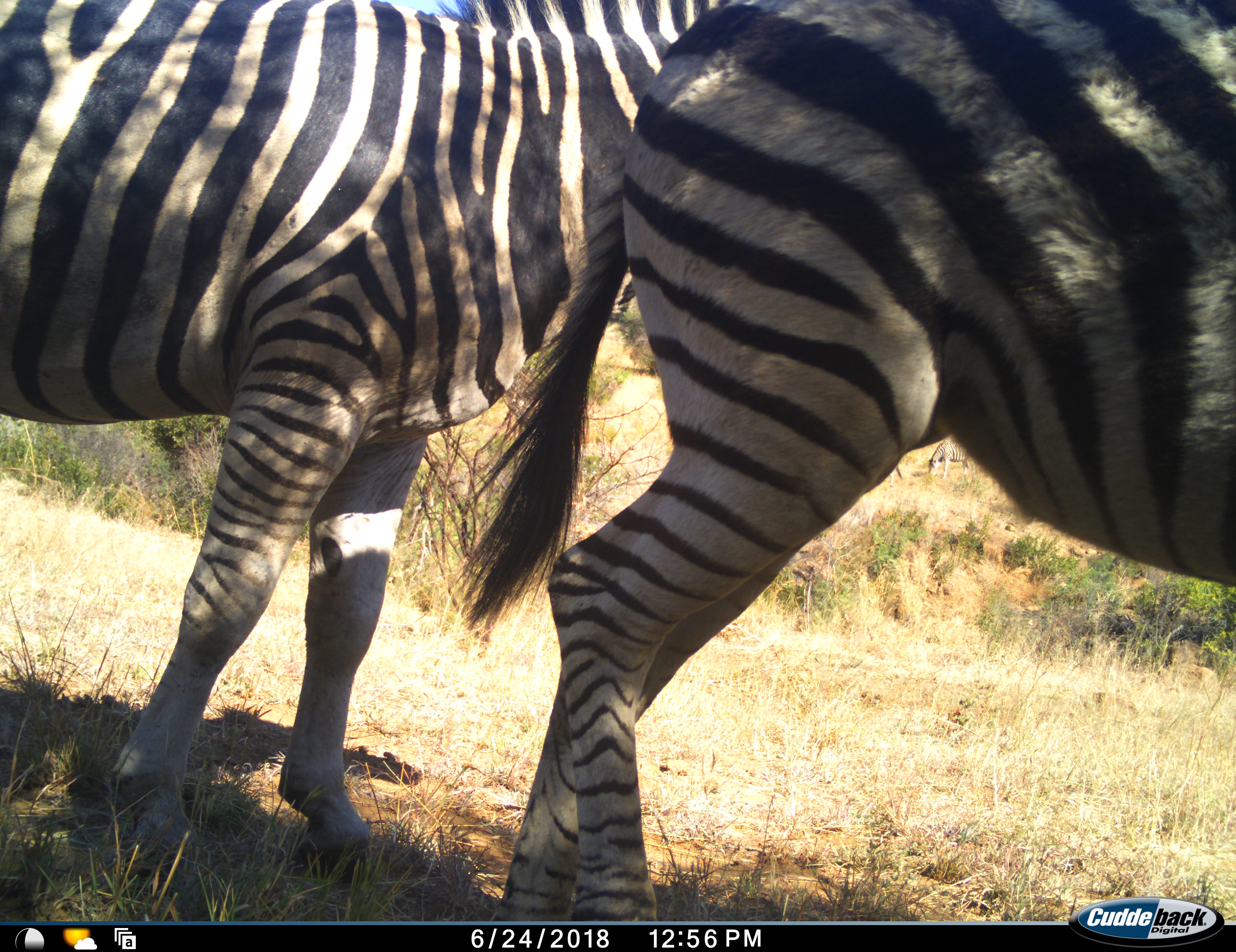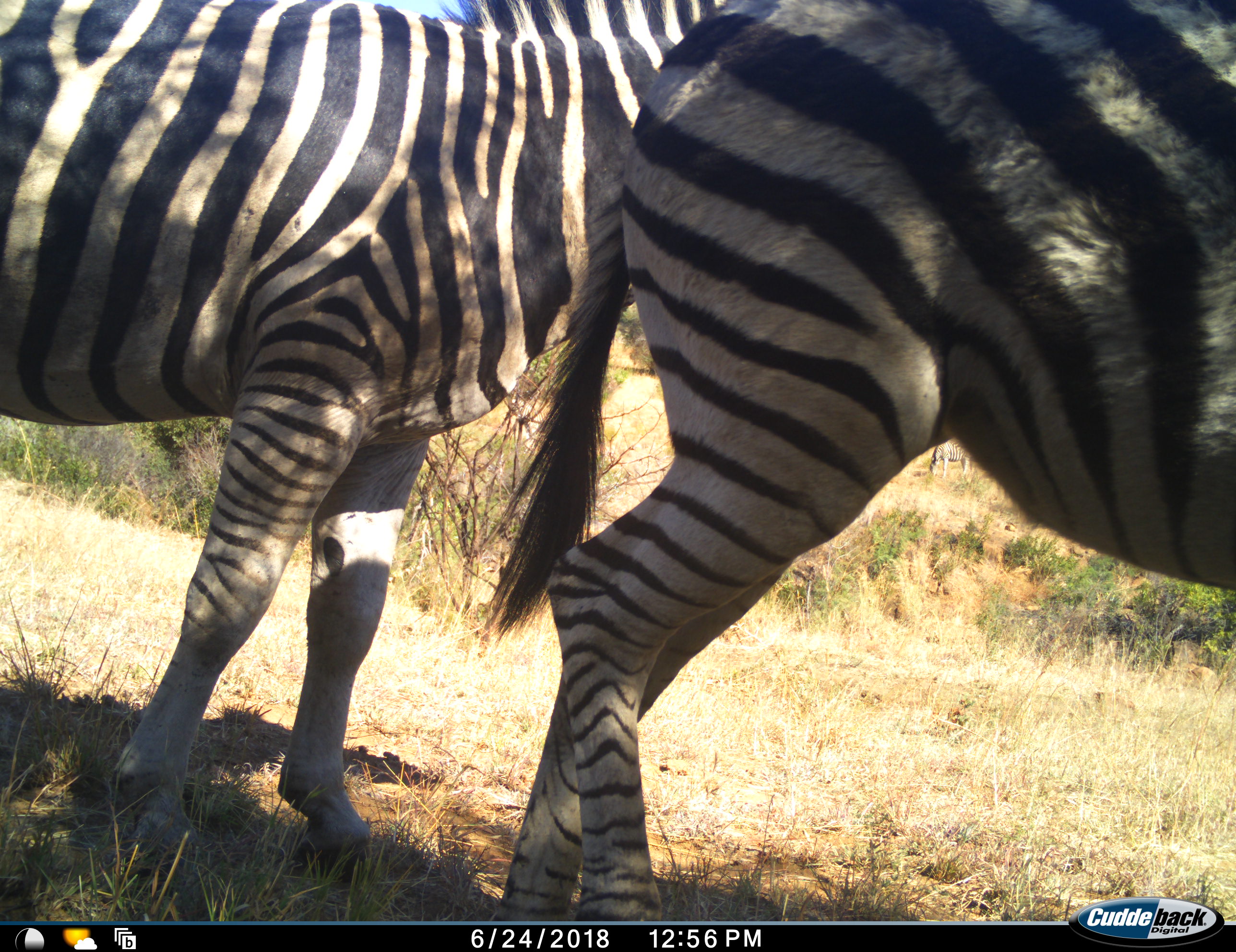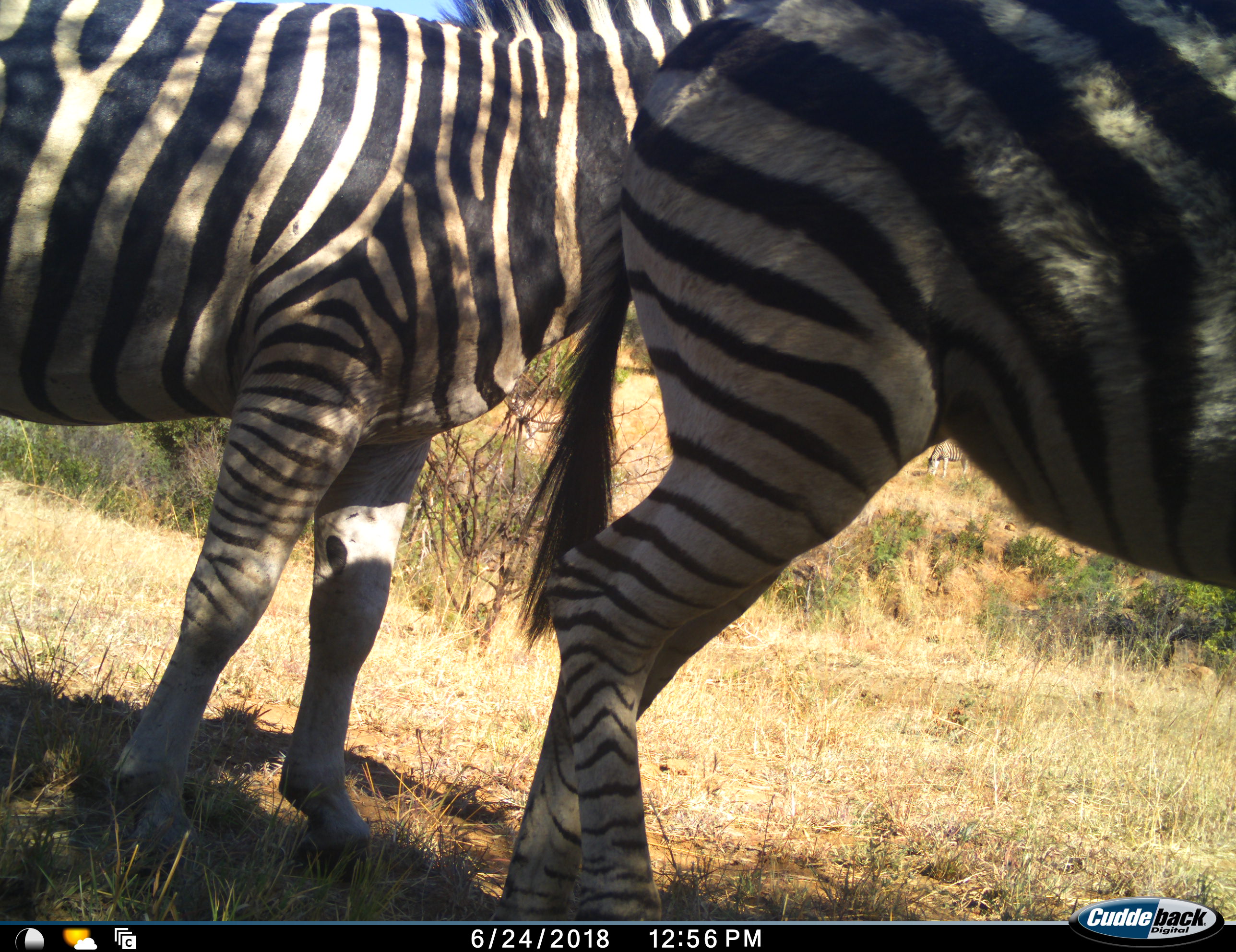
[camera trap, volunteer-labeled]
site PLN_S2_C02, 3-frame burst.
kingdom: Animalia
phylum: Chordata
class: Mammalia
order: Perissodactyla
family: Equidae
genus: Equus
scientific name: Equus quagga burchellii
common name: burchell's zebra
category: zebraburchells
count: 2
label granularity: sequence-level